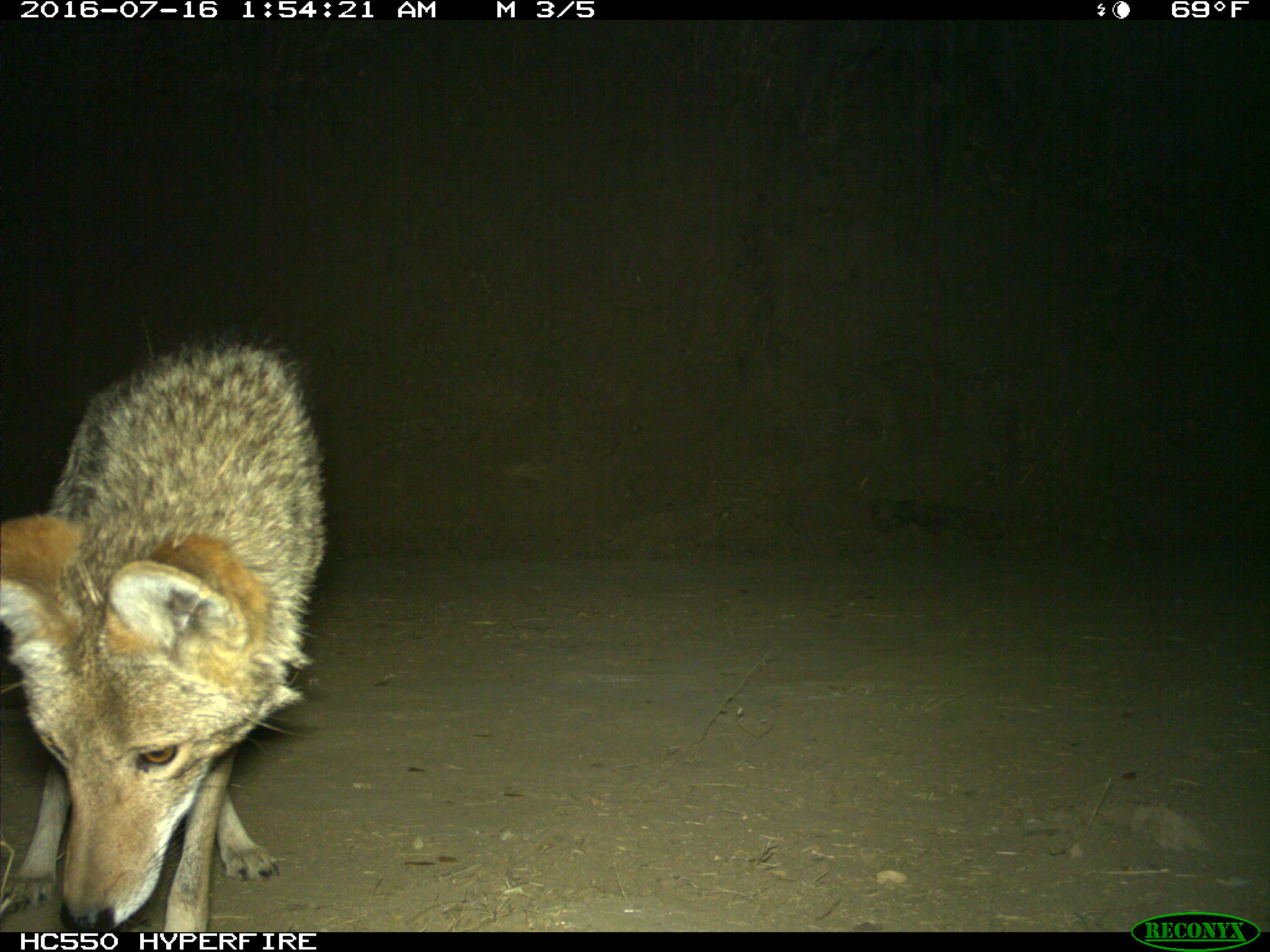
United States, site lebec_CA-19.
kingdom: Animalia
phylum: Chordata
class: Mammalia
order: Carnivora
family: Canidae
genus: Canis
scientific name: Canis latrans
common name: coyote